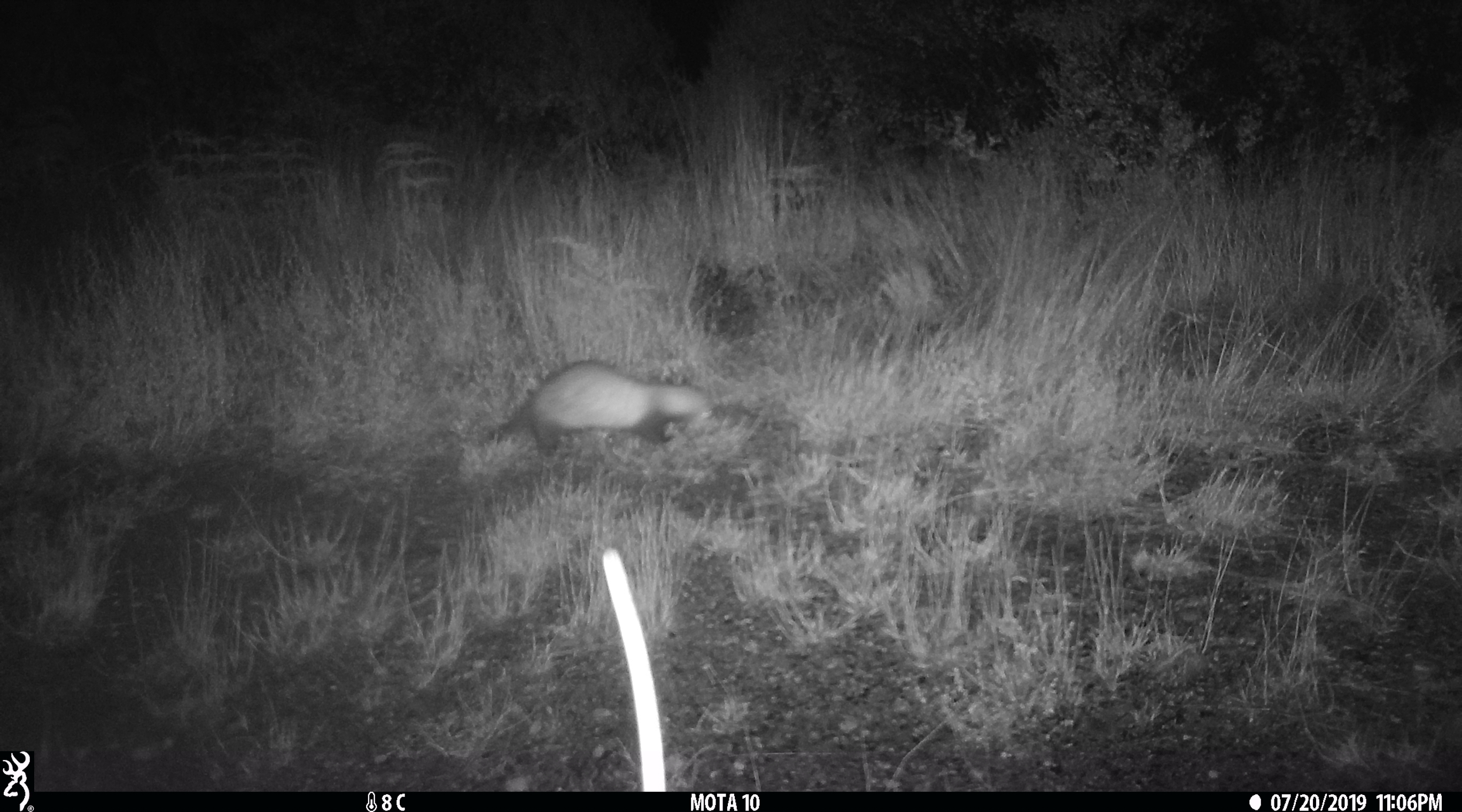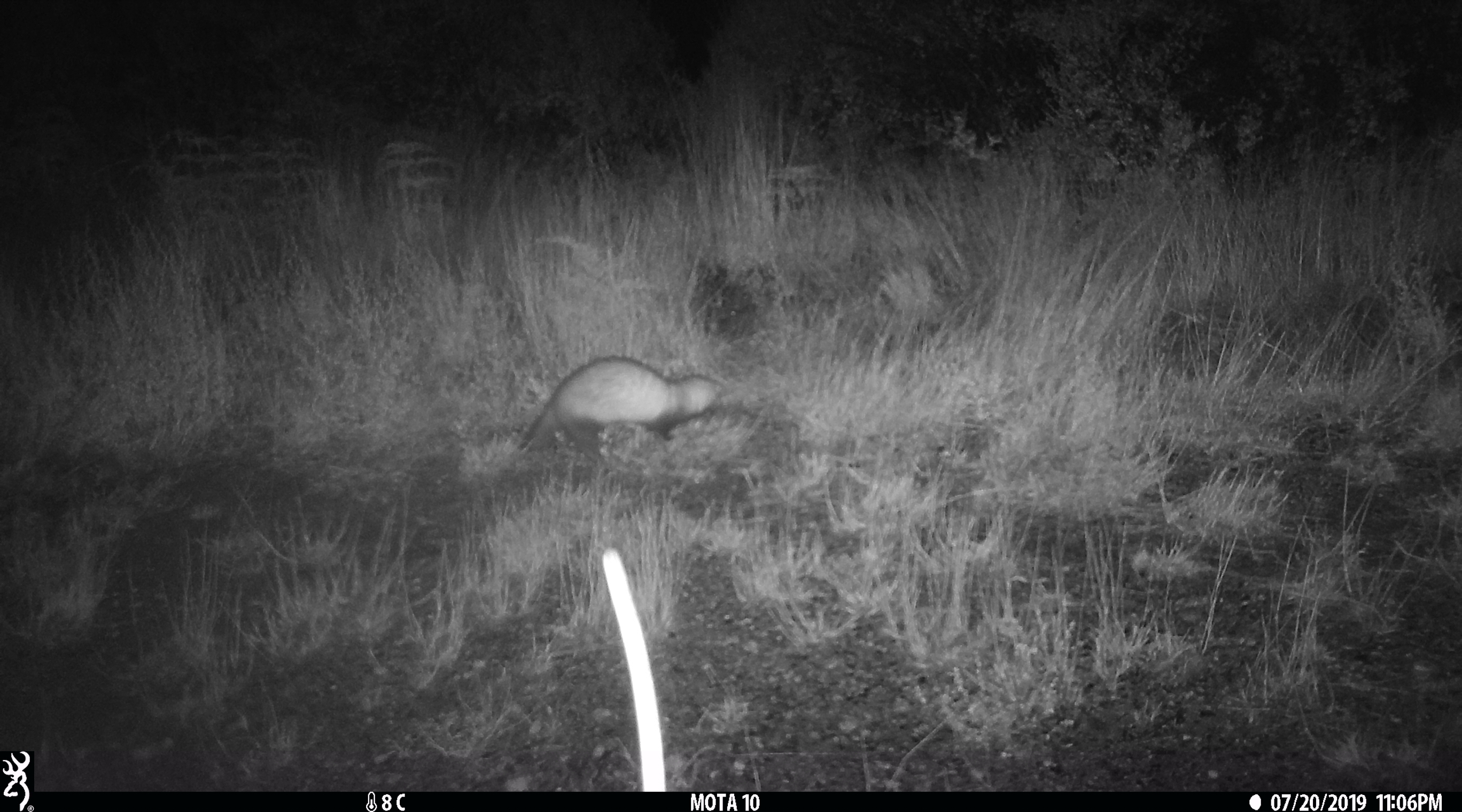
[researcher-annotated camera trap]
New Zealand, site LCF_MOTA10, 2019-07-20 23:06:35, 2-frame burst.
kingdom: Animalia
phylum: Chordata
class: Mammalia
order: Carnivora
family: Mustelidae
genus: Mustela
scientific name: Mustela furo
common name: ferret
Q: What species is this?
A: Ferret (Mustela furo).